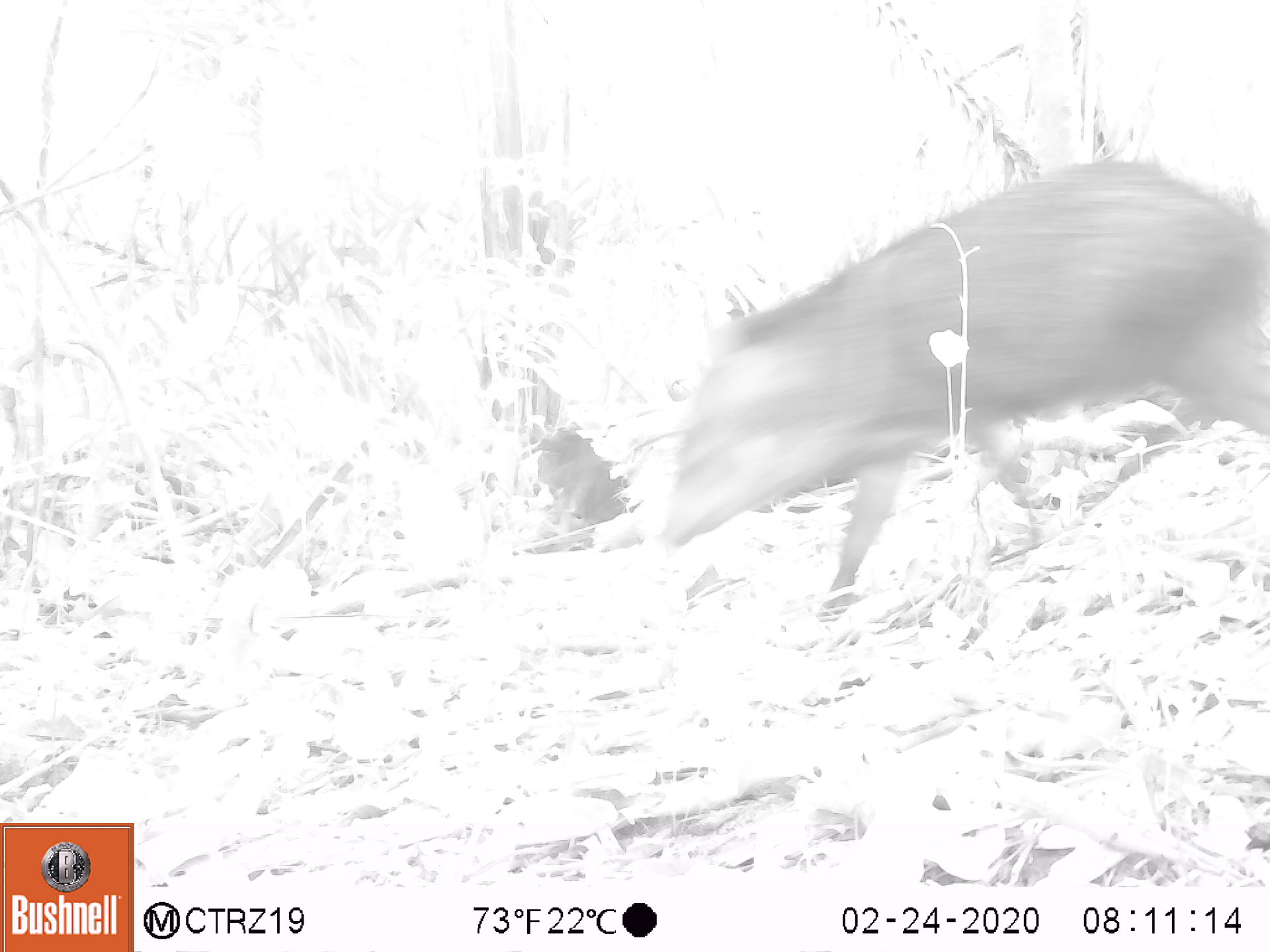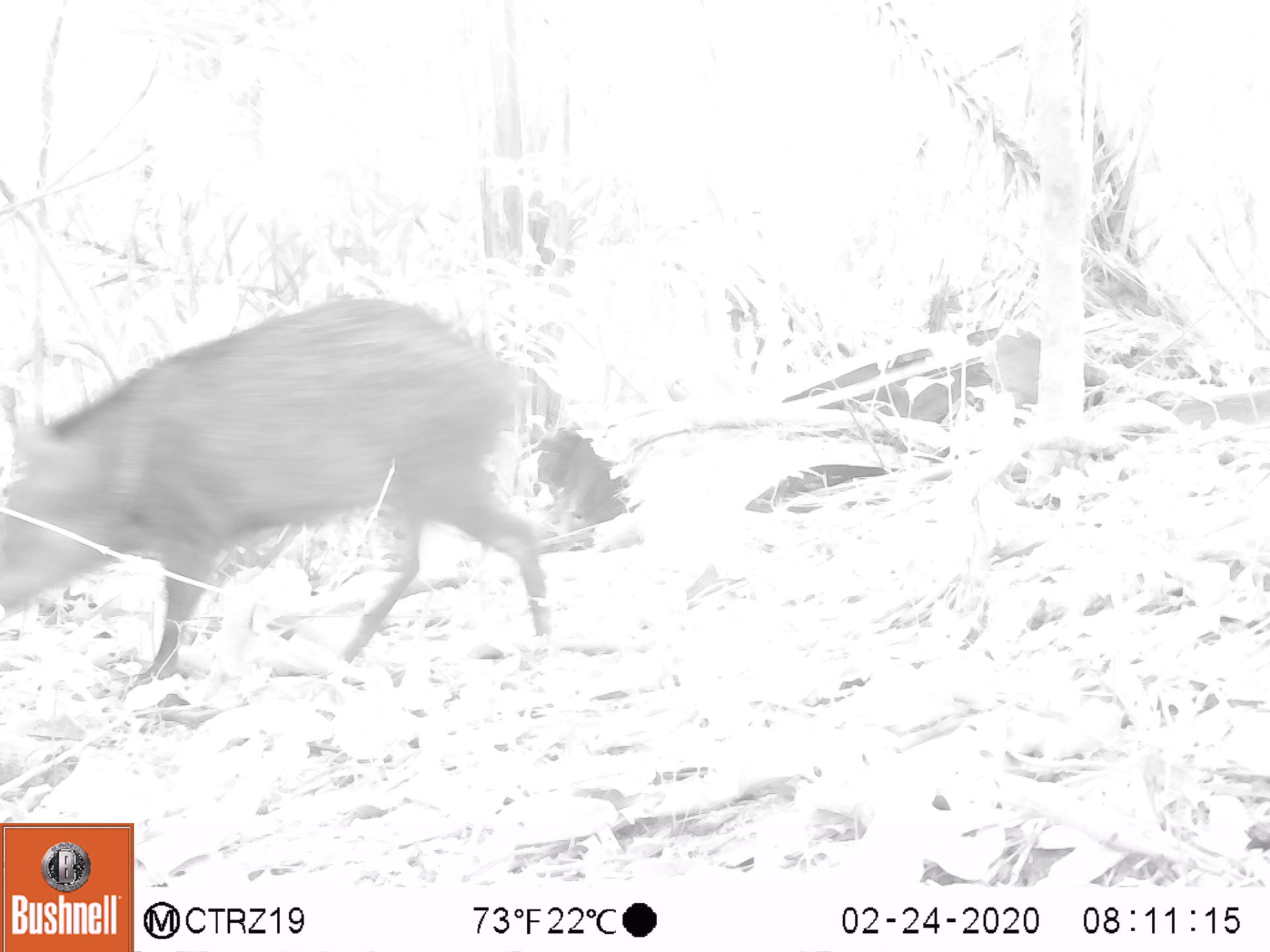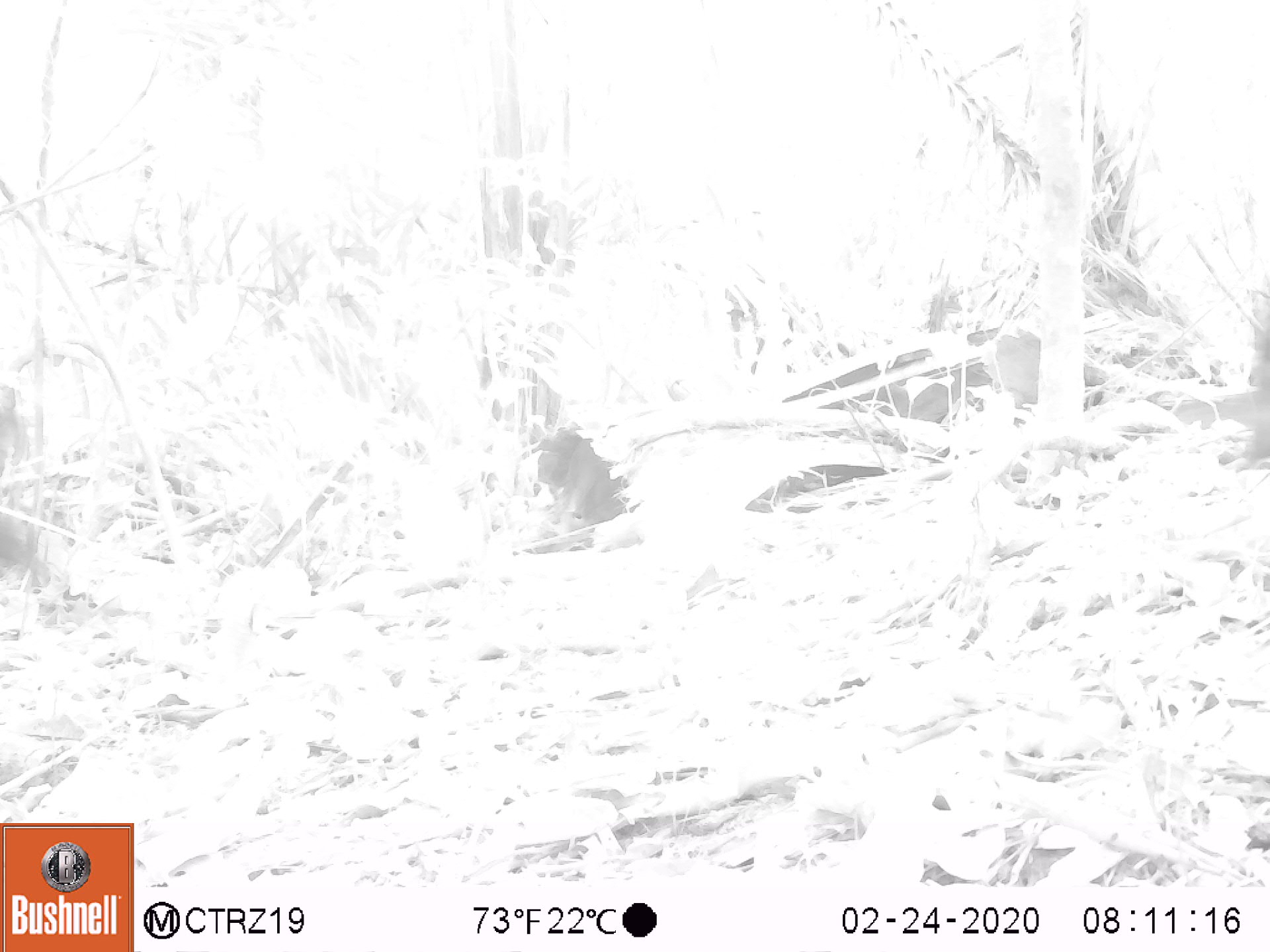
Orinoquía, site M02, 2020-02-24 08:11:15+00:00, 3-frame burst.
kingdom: Animalia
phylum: Chordata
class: Mammalia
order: Artiodactyla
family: Tayassuidae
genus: Pecari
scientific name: Pecari tajacu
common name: collared peccary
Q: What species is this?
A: Collared peccary (Pecari tajacu).